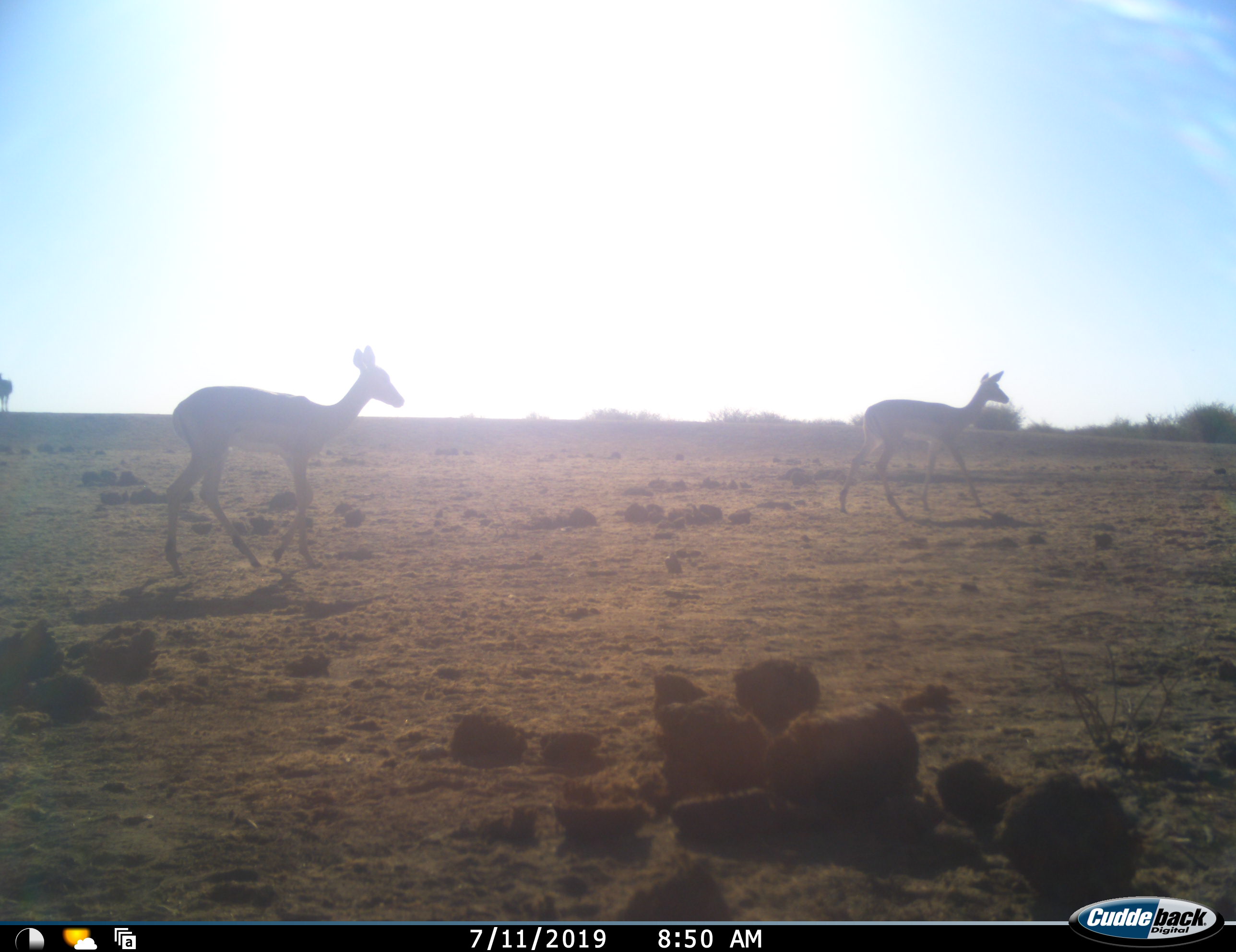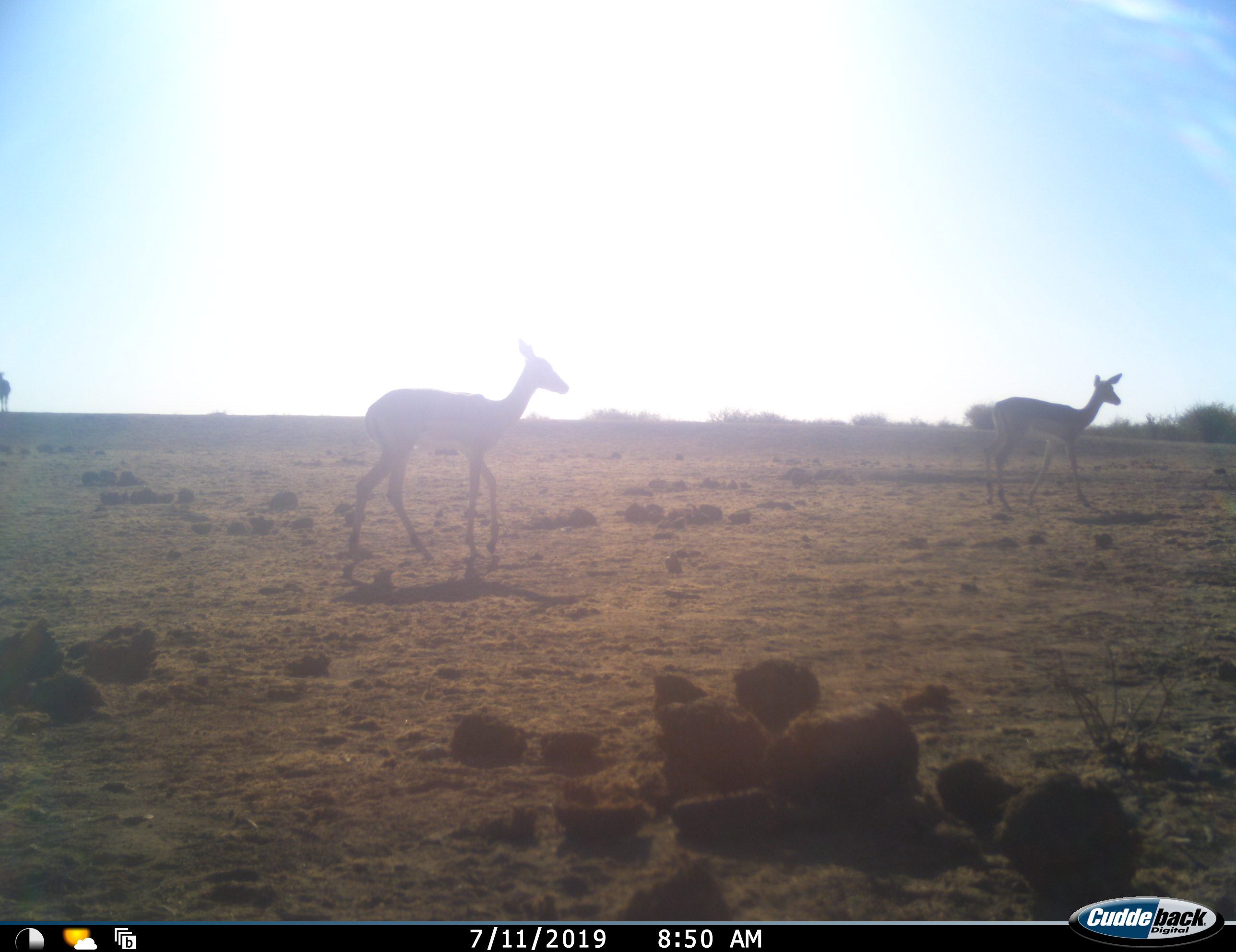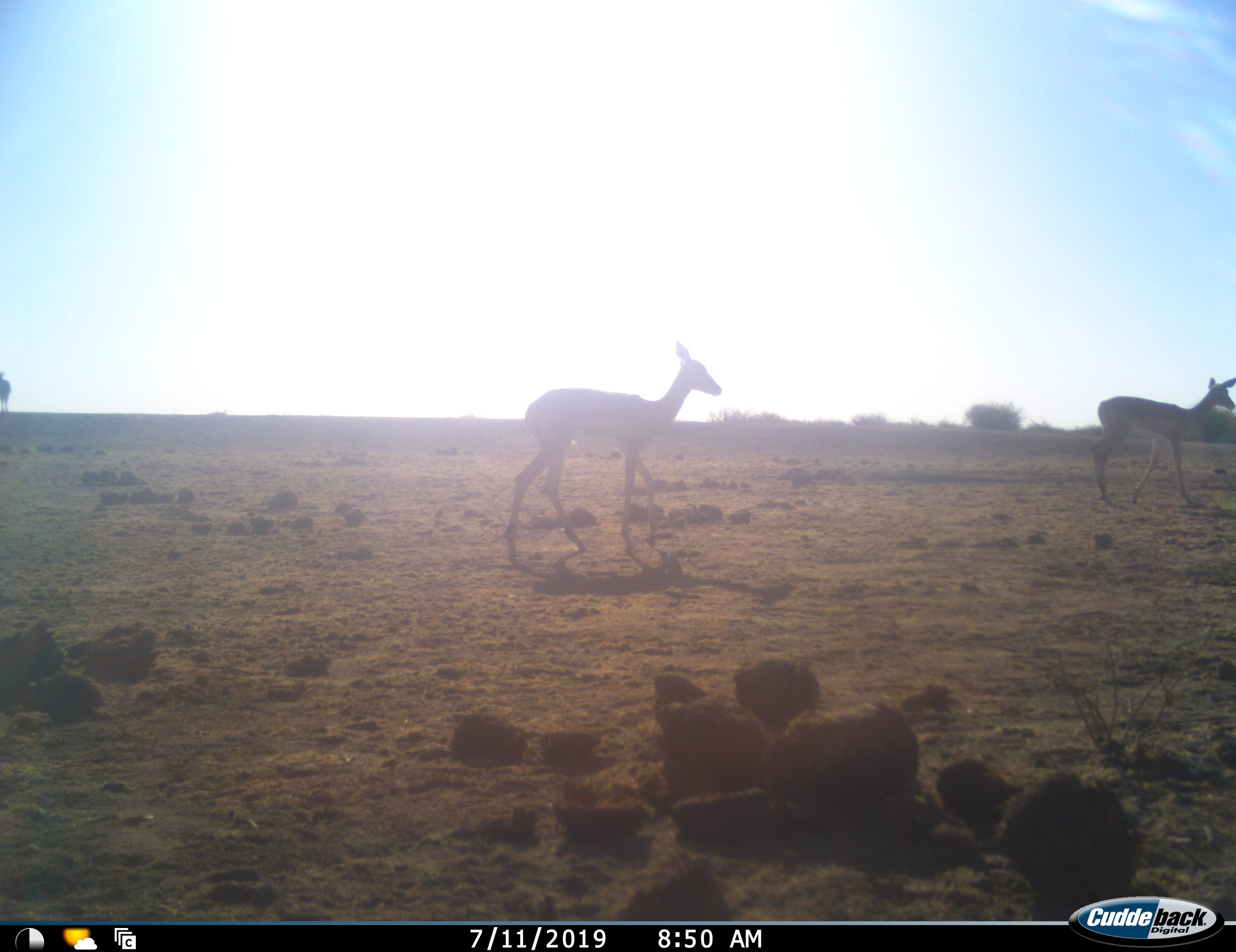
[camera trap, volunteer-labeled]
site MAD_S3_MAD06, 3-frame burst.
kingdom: Animalia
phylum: Chordata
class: Mammalia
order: Artiodactyla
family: Bovidae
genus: Aepyceros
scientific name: Aepyceros melampus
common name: impala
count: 2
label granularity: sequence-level